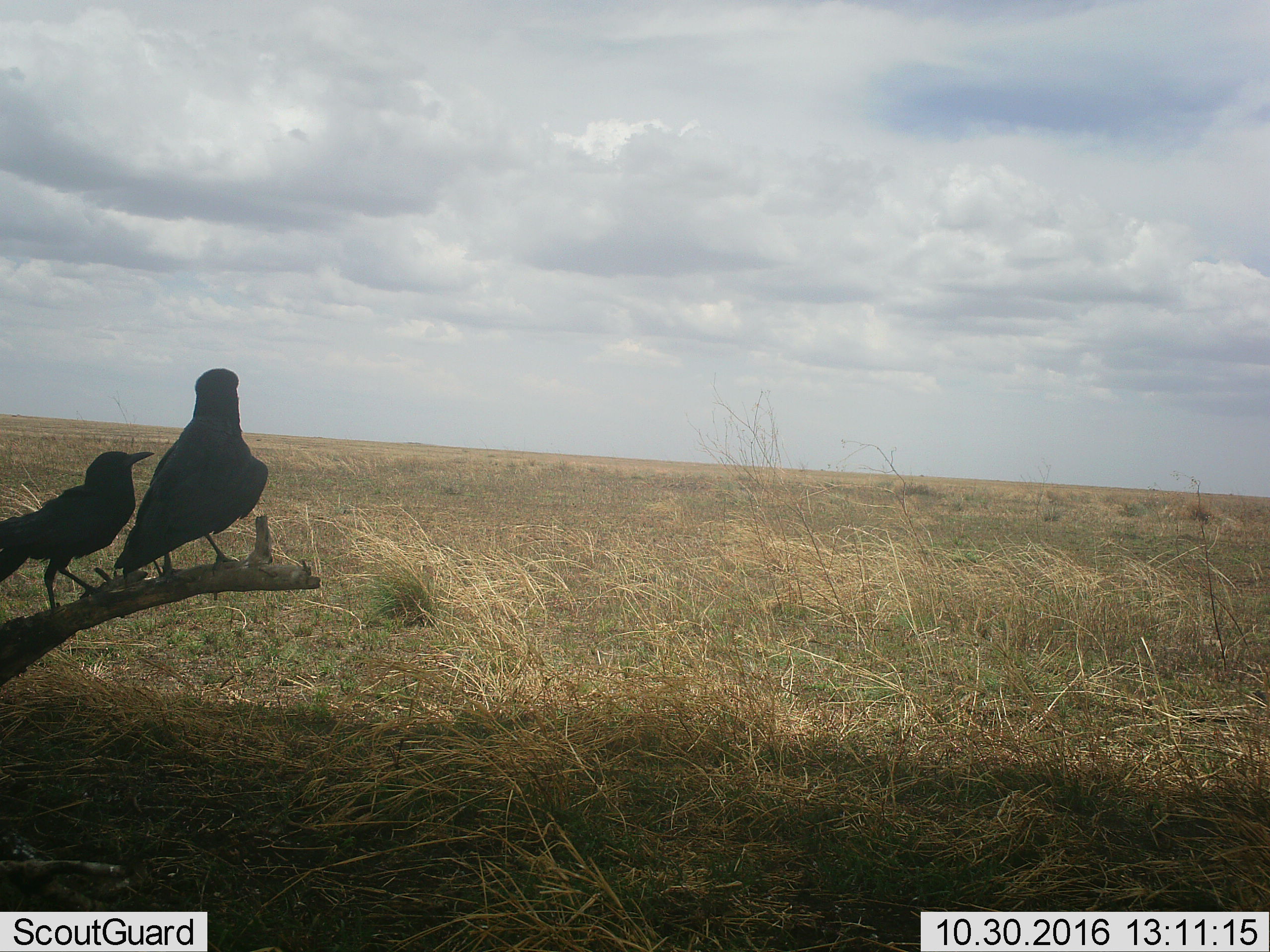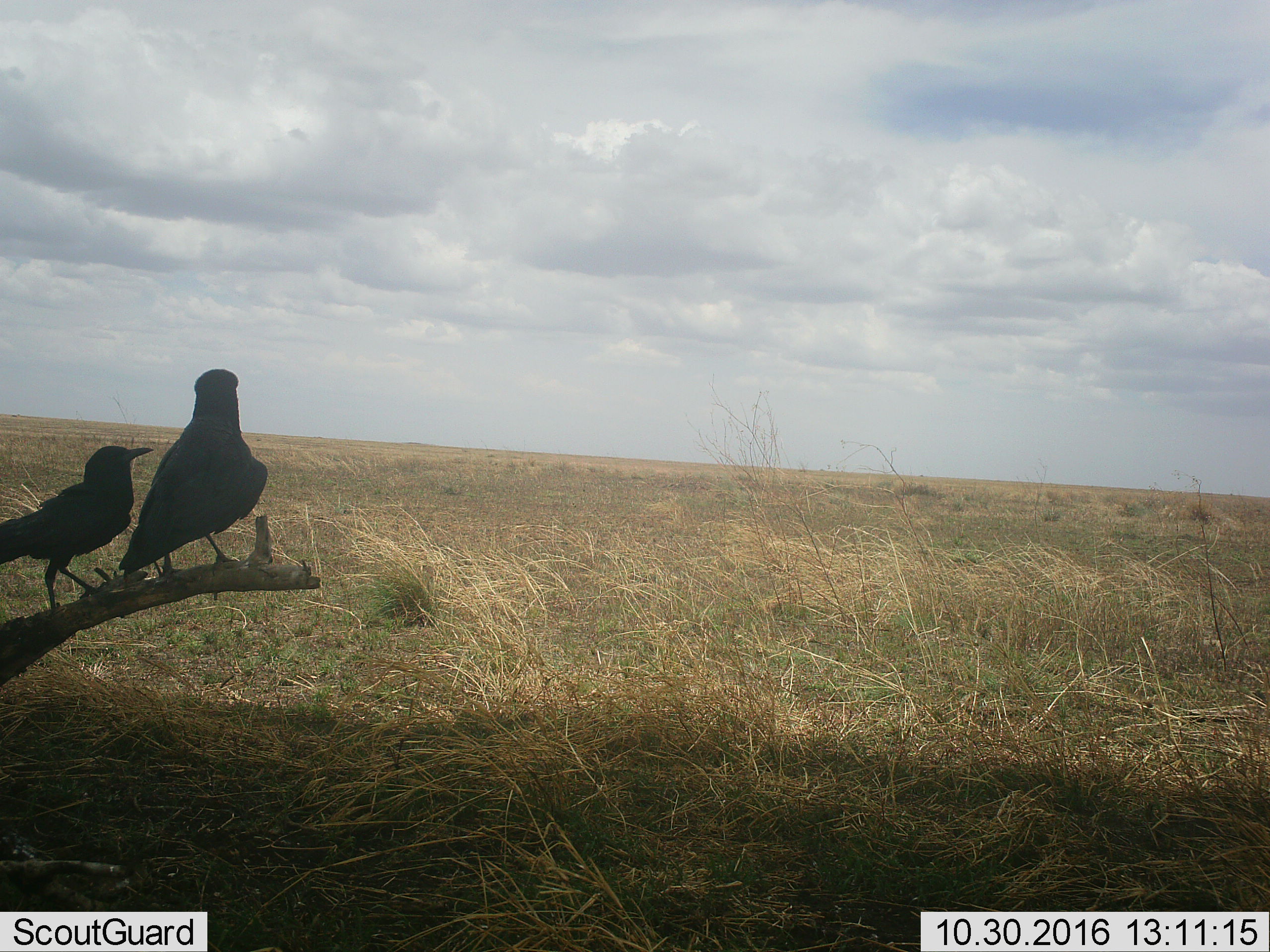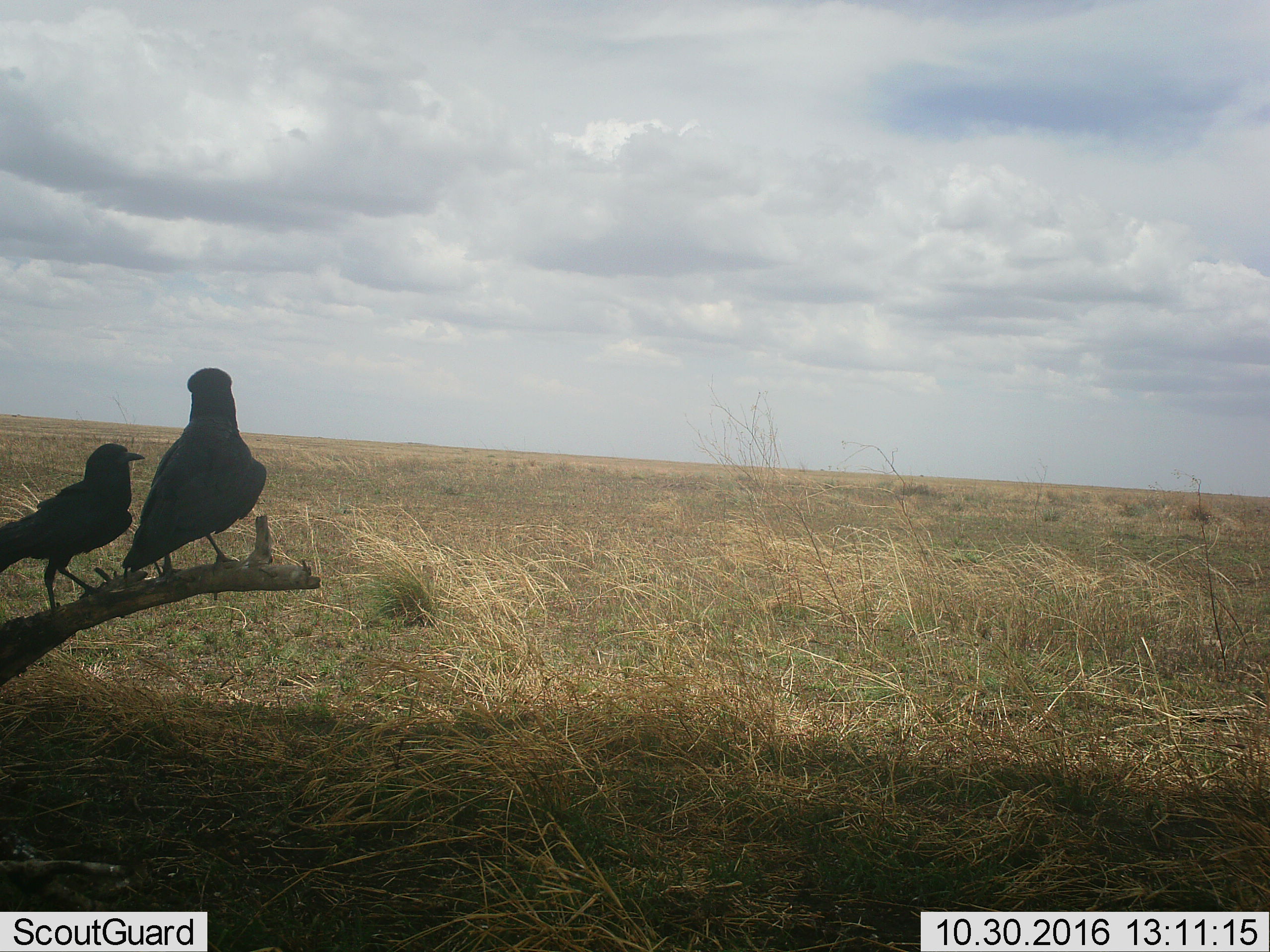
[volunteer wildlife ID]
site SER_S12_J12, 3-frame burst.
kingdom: Animalia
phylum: Chordata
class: Aves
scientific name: Aves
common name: bird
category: birdother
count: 2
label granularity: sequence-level